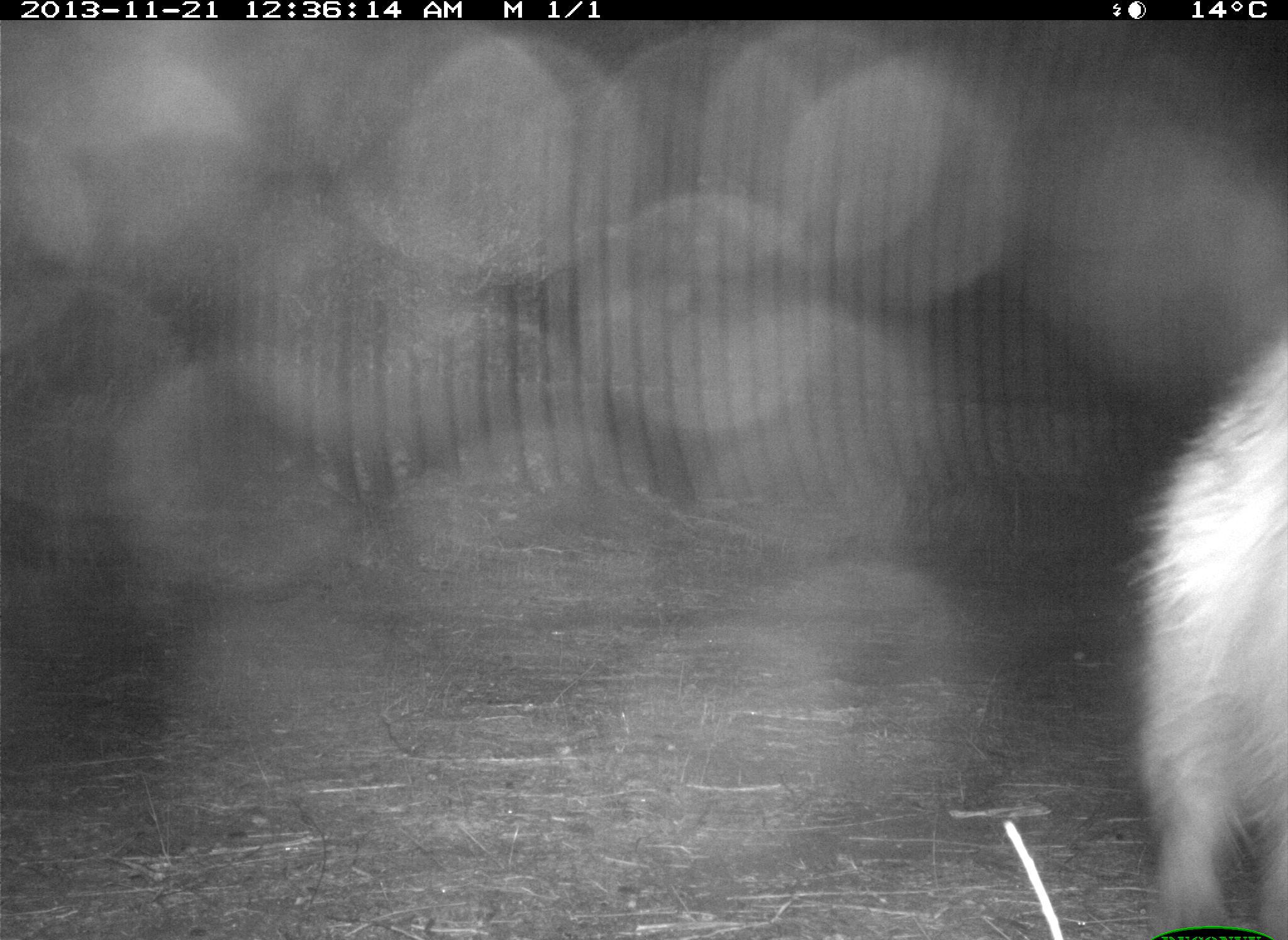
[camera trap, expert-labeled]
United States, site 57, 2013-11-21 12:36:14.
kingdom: Animalia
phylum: Chordata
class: Mammalia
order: Carnivora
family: Procyonidae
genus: Procyon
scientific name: Procyon lotor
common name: raccoon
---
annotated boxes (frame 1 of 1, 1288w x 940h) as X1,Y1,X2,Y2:
raccoon: 1113,329,1288,940